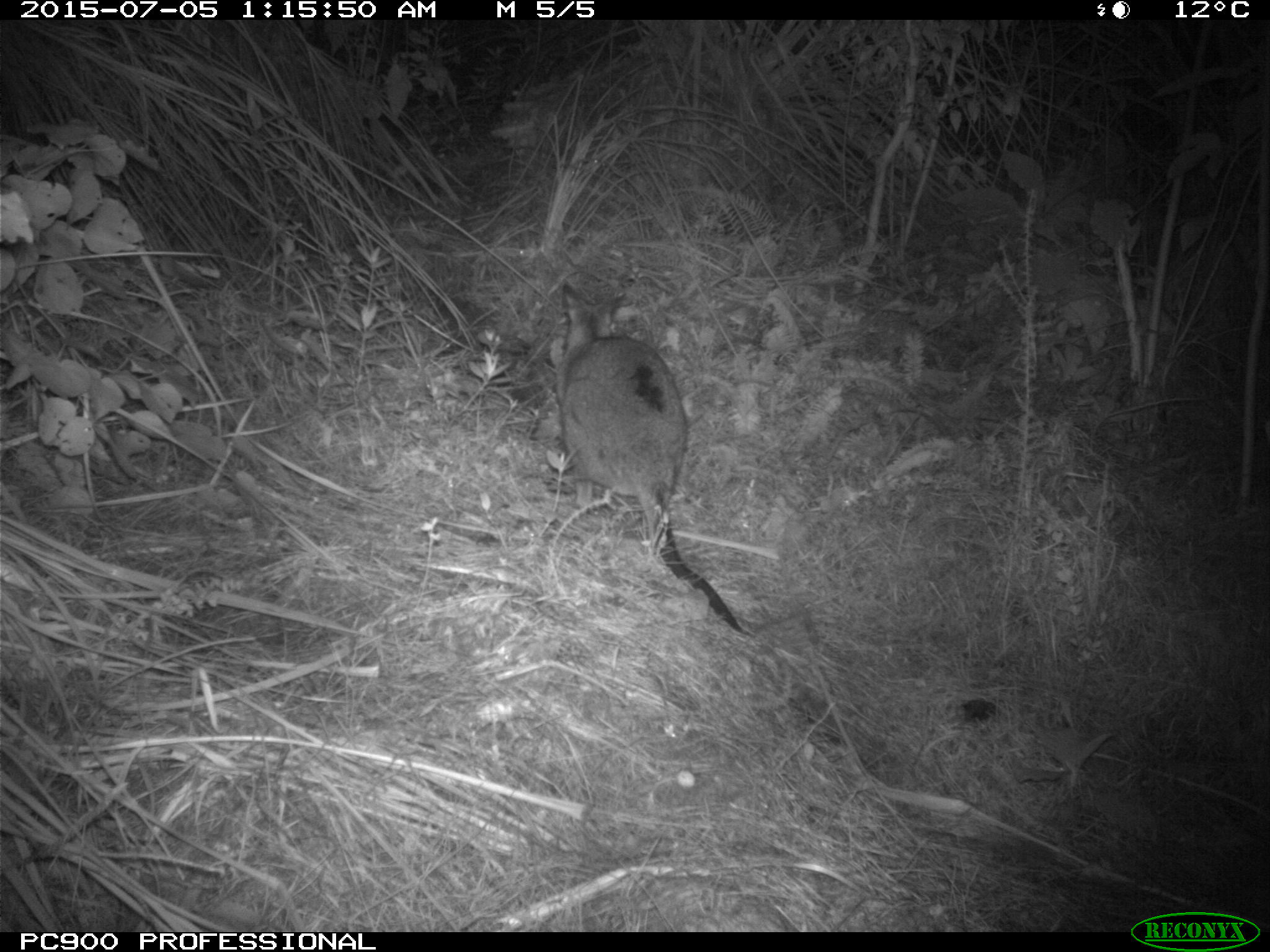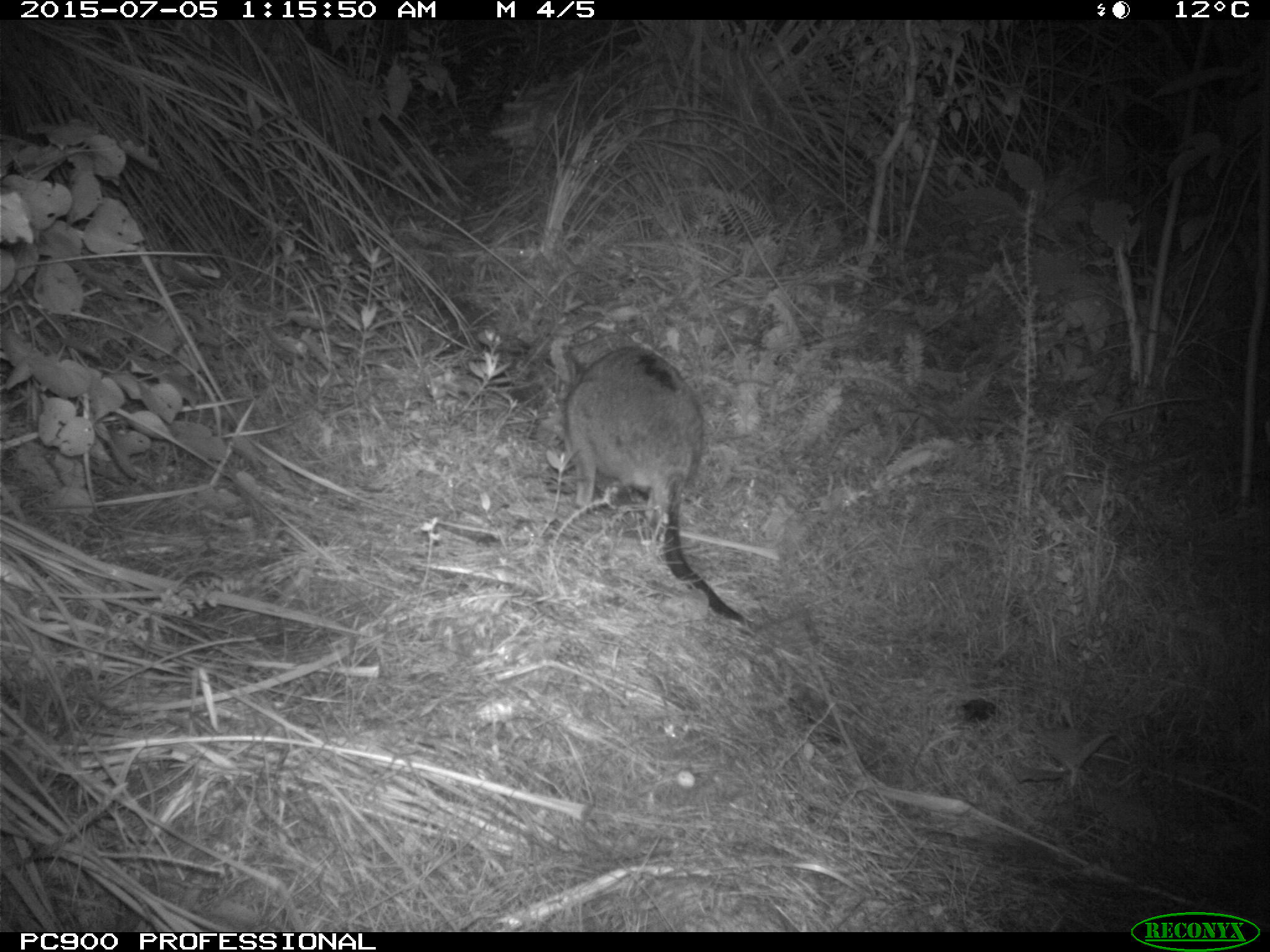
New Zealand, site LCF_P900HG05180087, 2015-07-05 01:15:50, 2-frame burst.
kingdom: Animalia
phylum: Chordata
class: Mammalia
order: Diprotodontia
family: Macropodidae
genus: Notamacropus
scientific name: Notamacropus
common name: wallaby